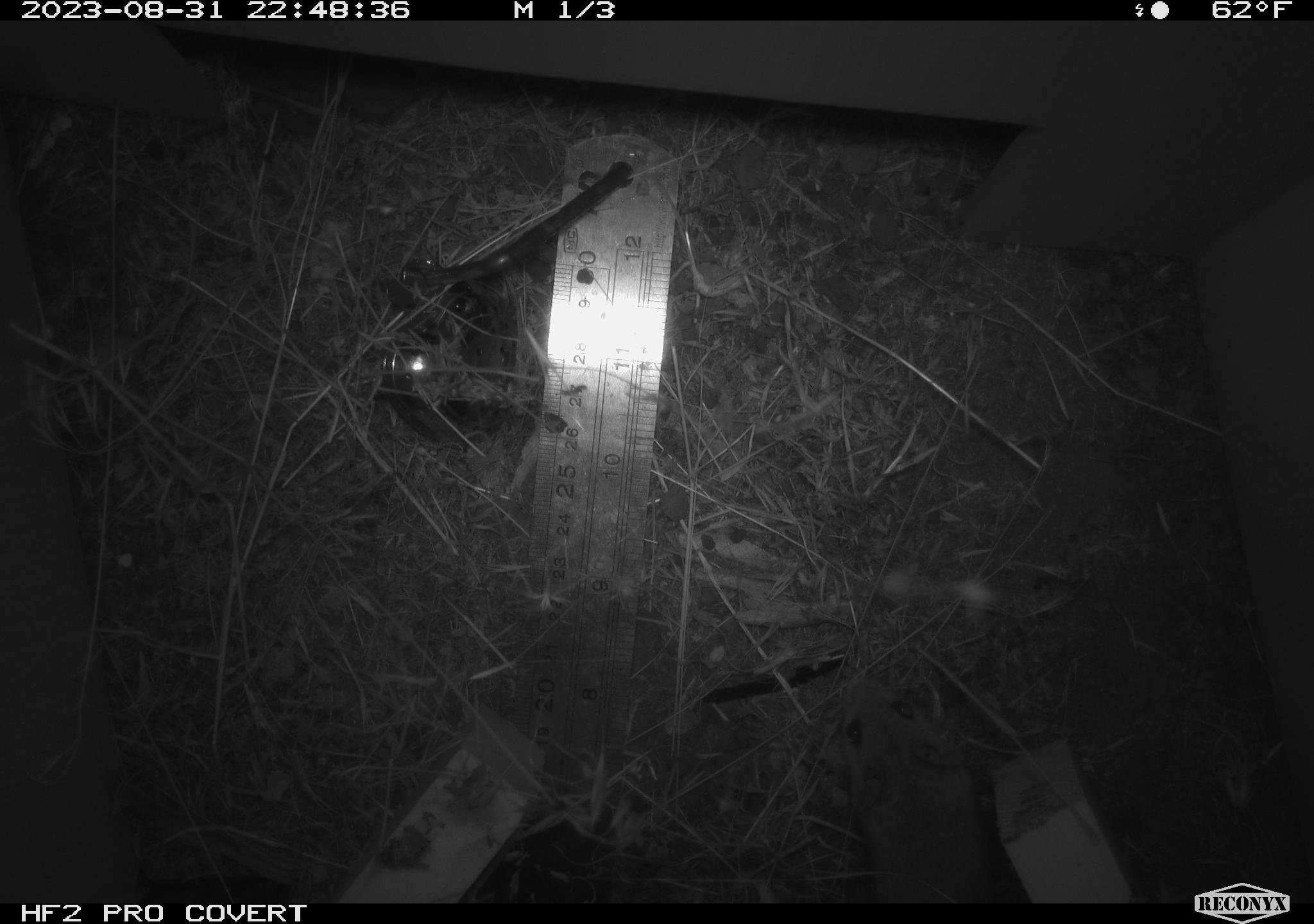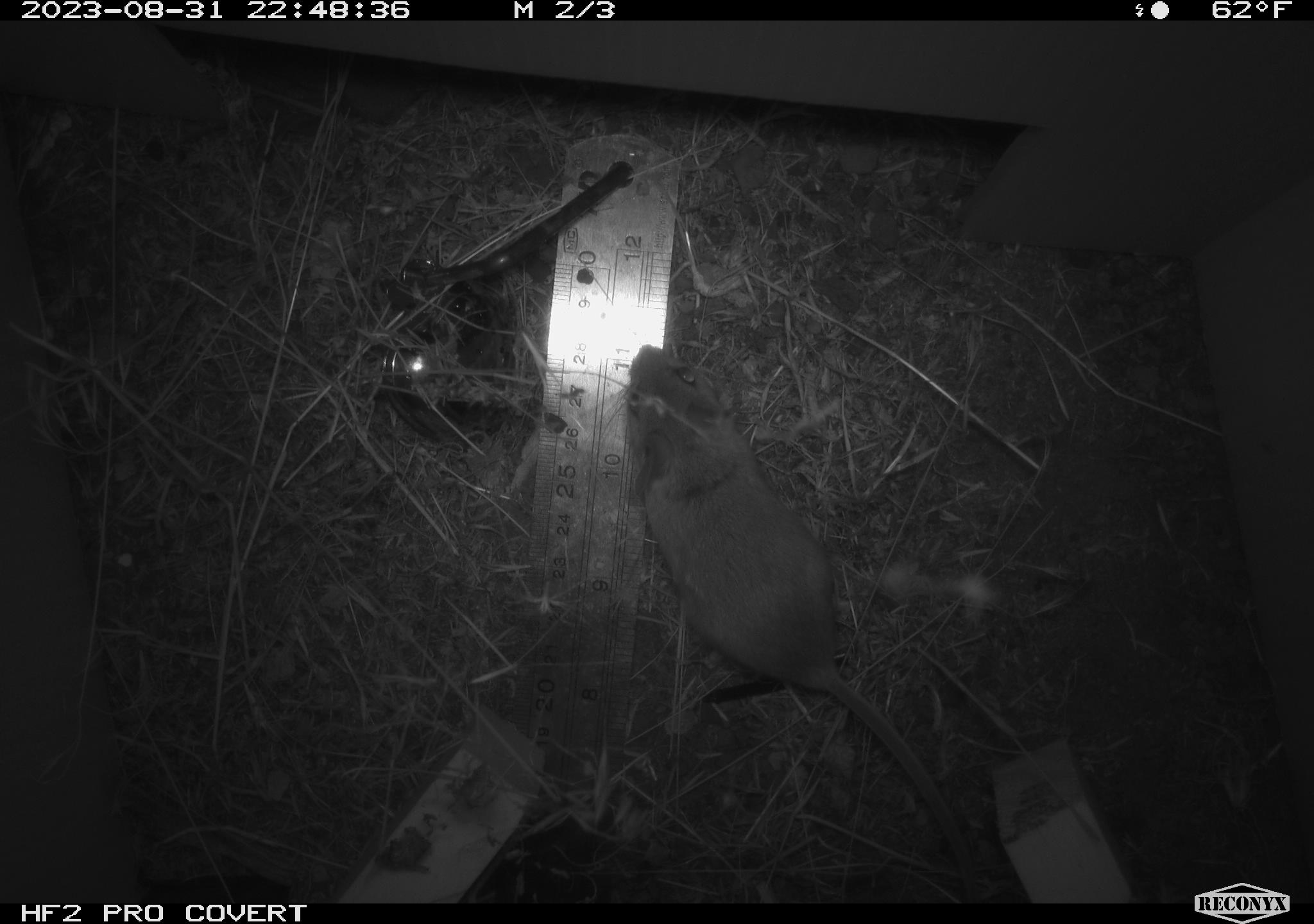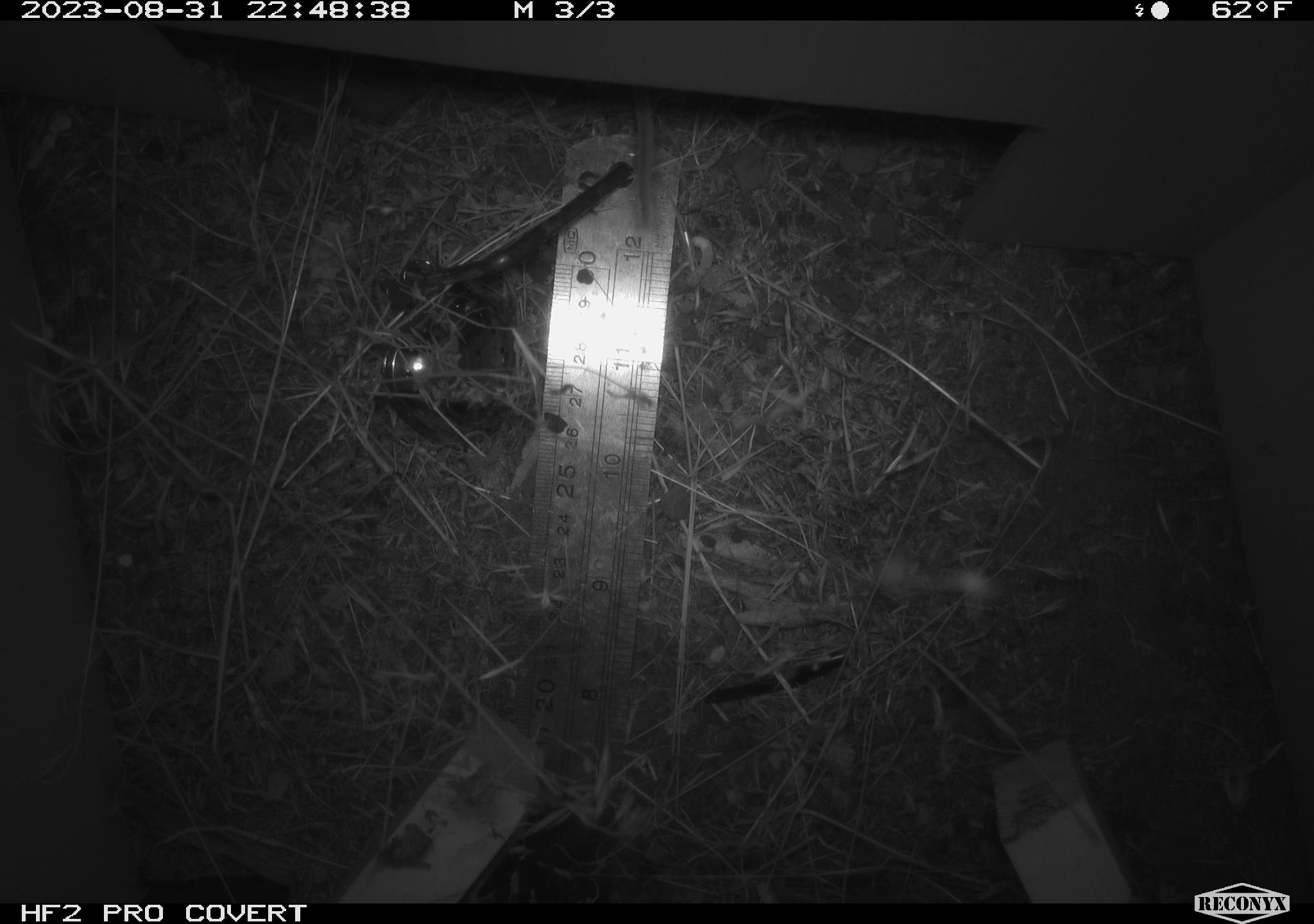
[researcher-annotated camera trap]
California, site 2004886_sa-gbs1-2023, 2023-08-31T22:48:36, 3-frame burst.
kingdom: Animalia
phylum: Chordata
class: Mammalia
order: Rodentia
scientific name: Rodentia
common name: mouse species